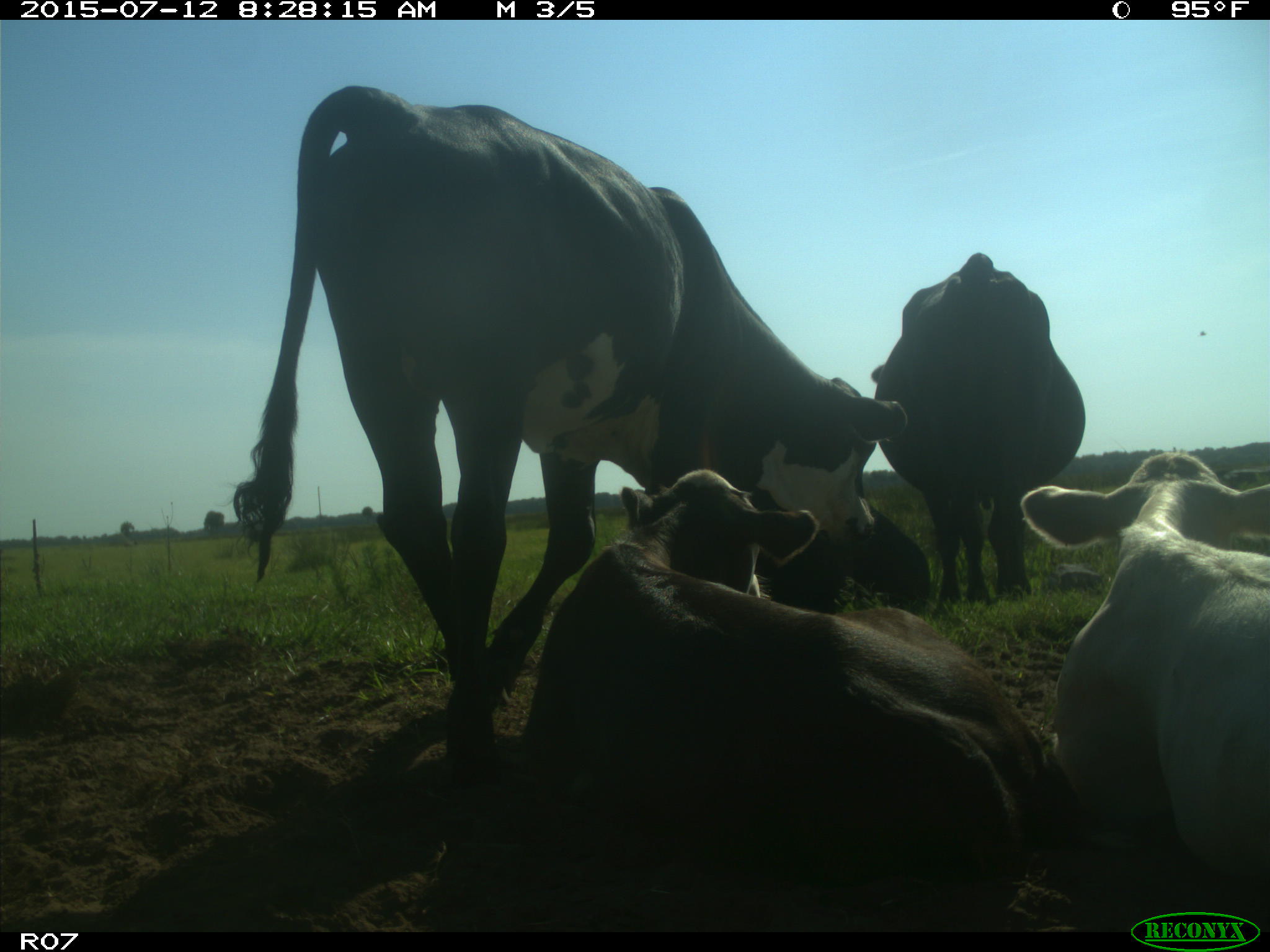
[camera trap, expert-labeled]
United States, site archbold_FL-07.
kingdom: Animalia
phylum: Chordata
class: Mammalia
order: Artiodactyla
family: Bovidae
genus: Bos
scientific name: Bos taurus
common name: domestic cow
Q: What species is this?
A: Bos taurus (domestic cow).